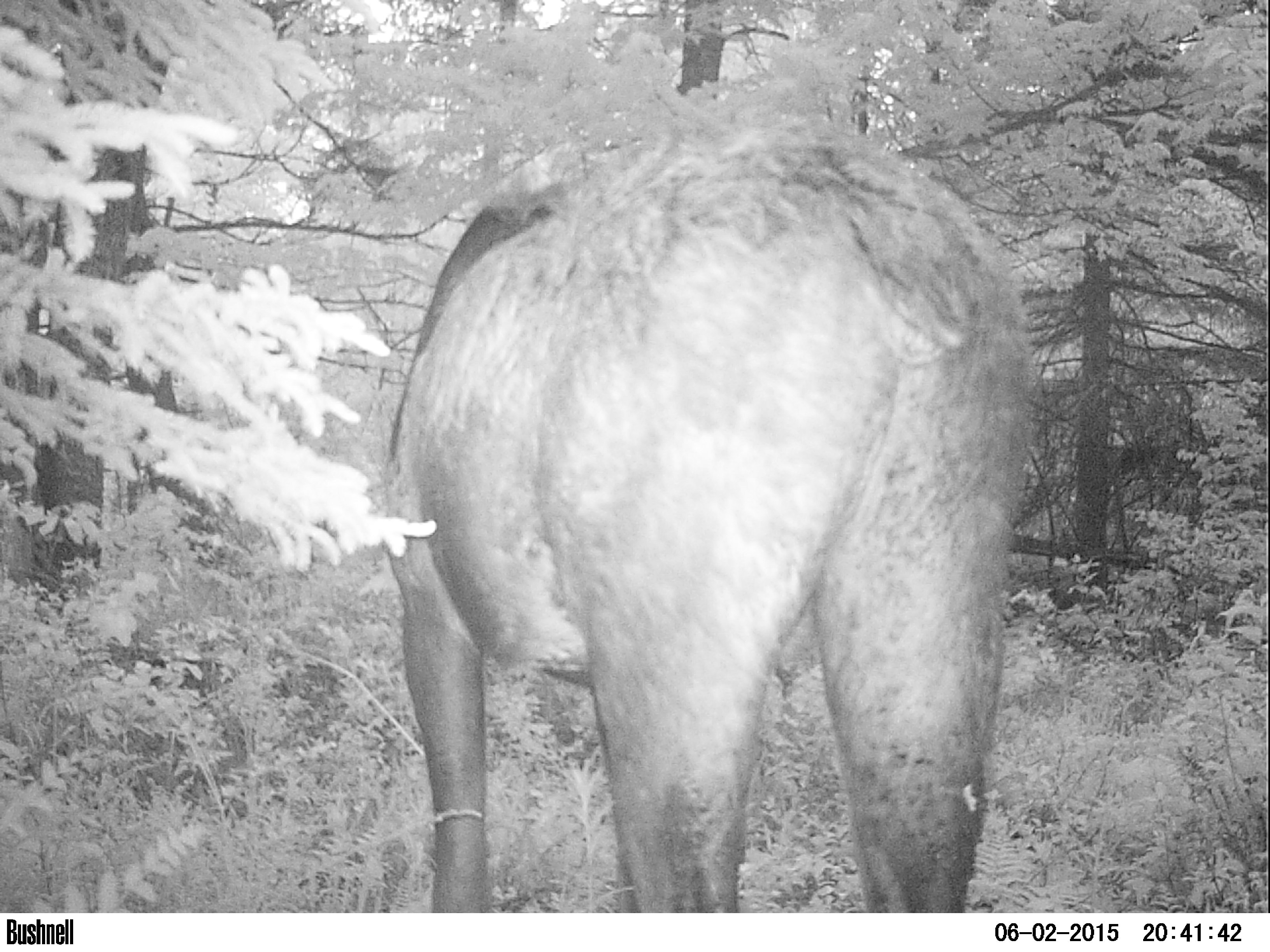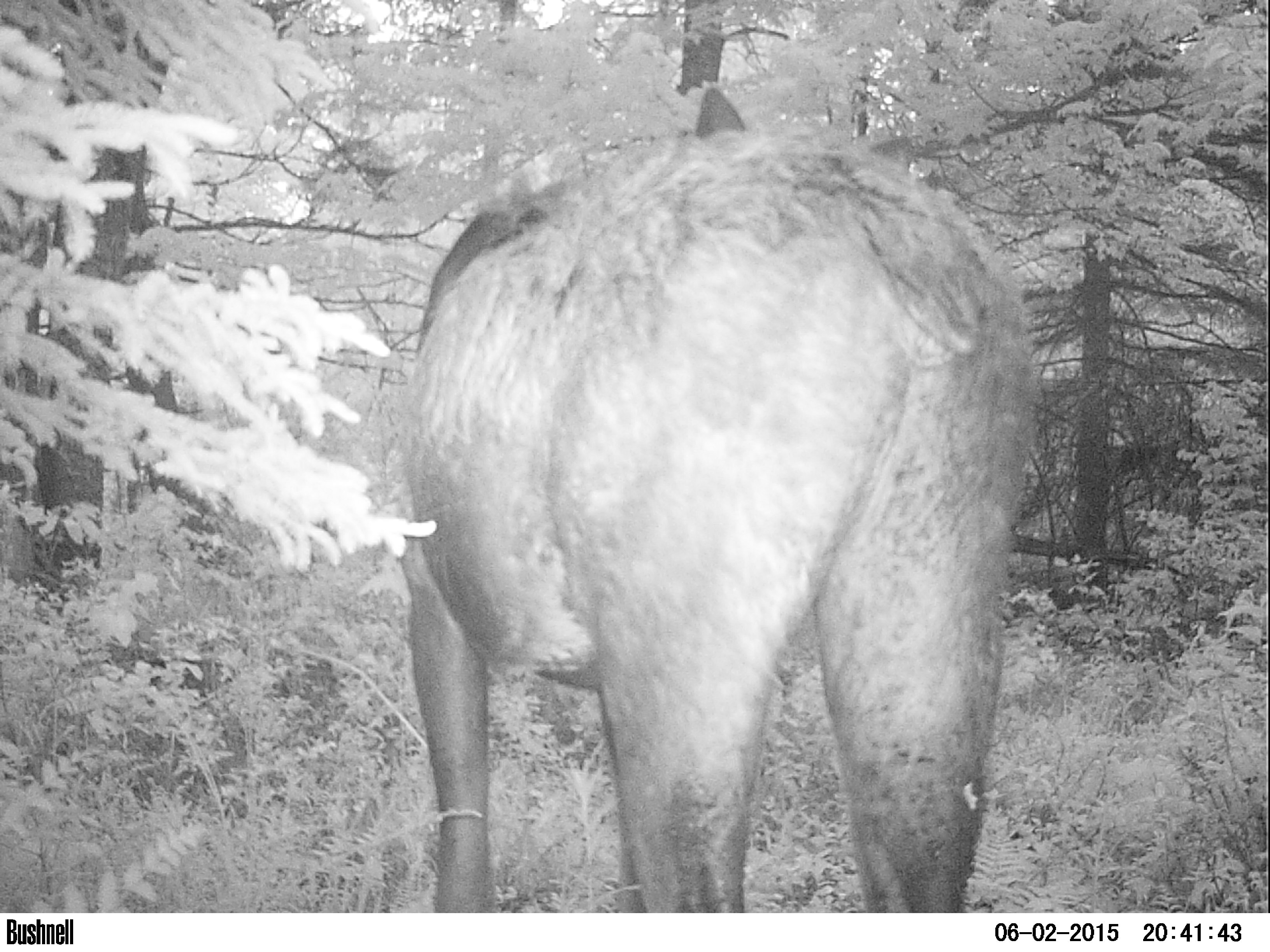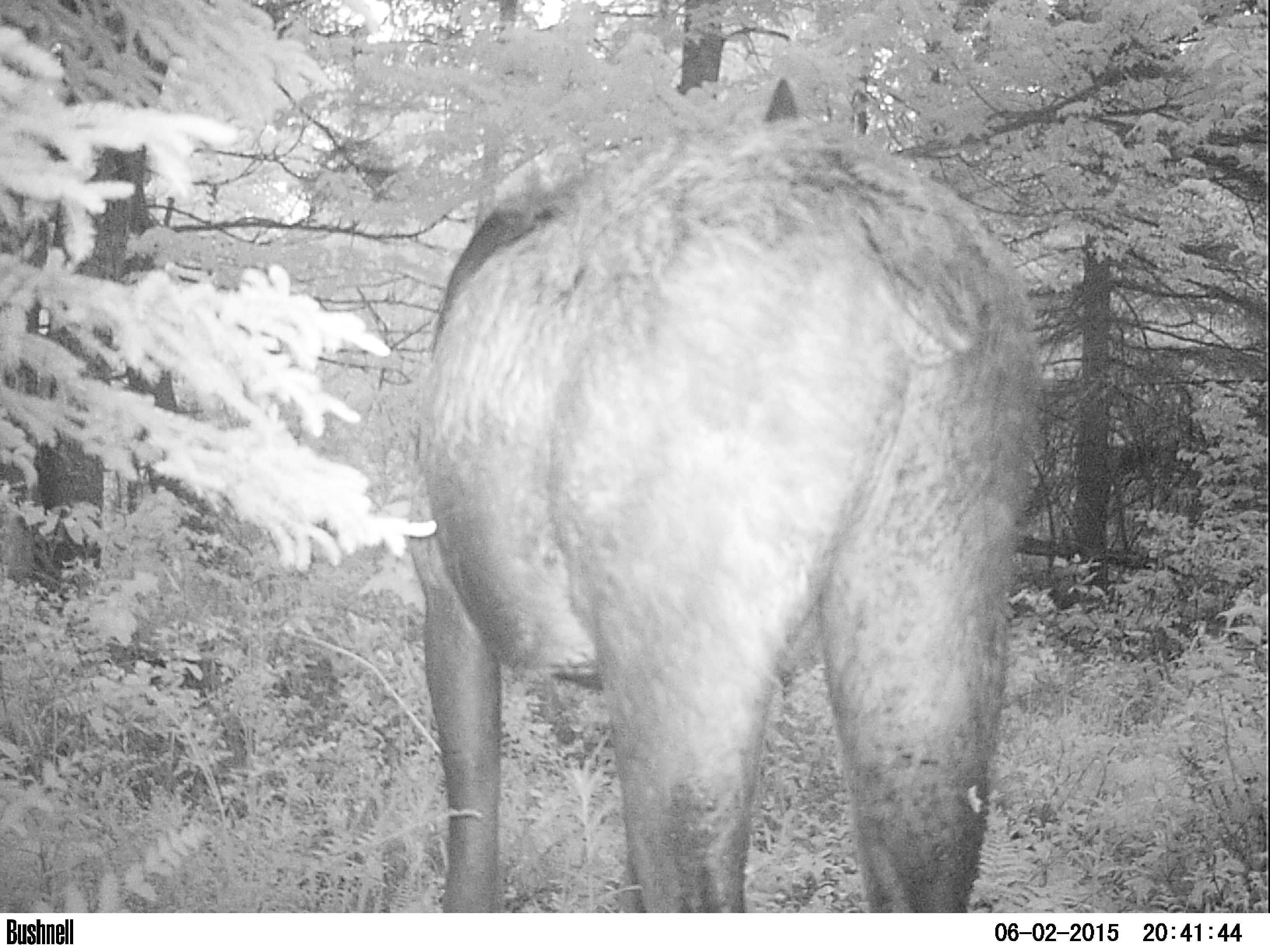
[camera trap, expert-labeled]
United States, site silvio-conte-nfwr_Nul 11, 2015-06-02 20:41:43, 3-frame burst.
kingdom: Animalia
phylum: Chordata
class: Mammalia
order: Artiodactyla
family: Cervidae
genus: Alces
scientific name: Alces alces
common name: moose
Moose (Alces alces).